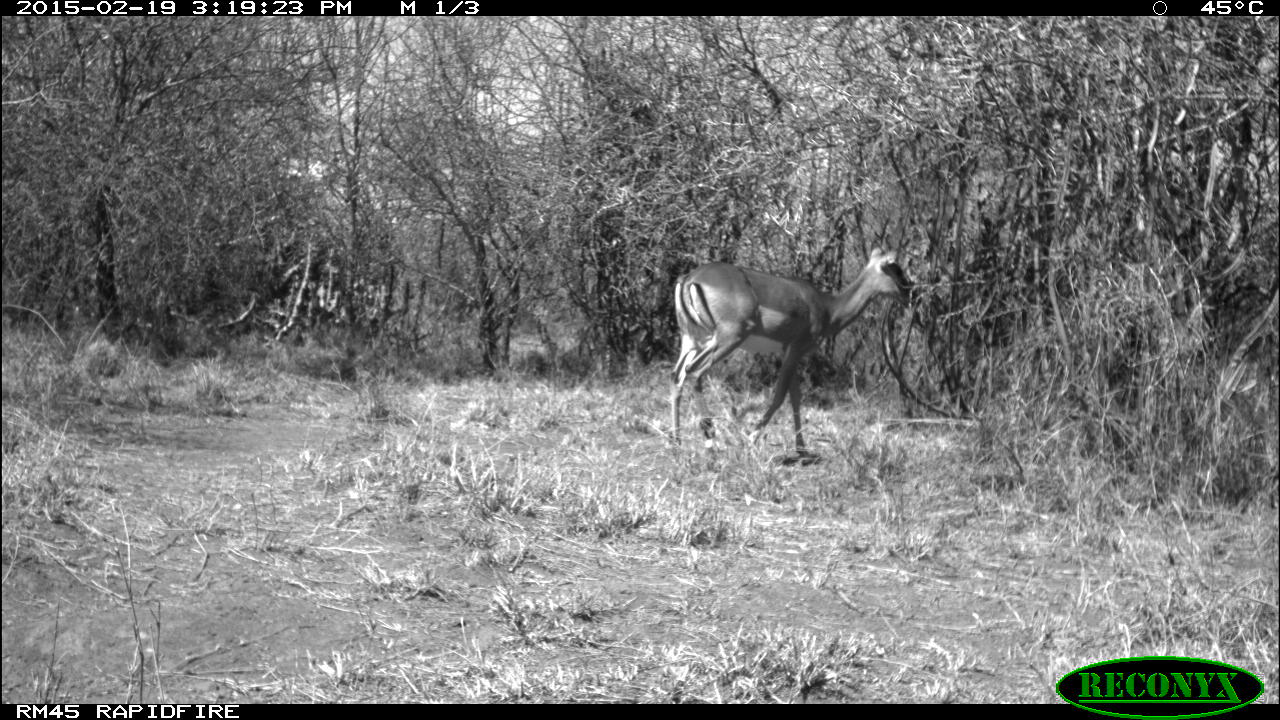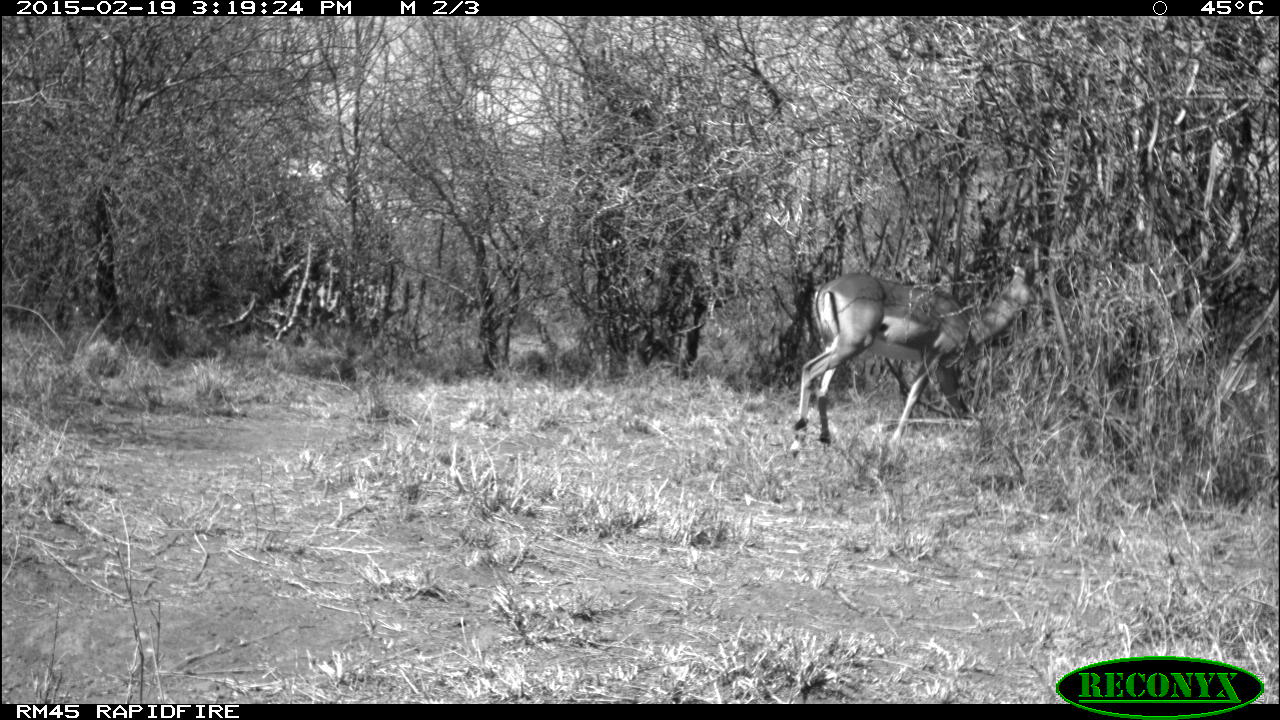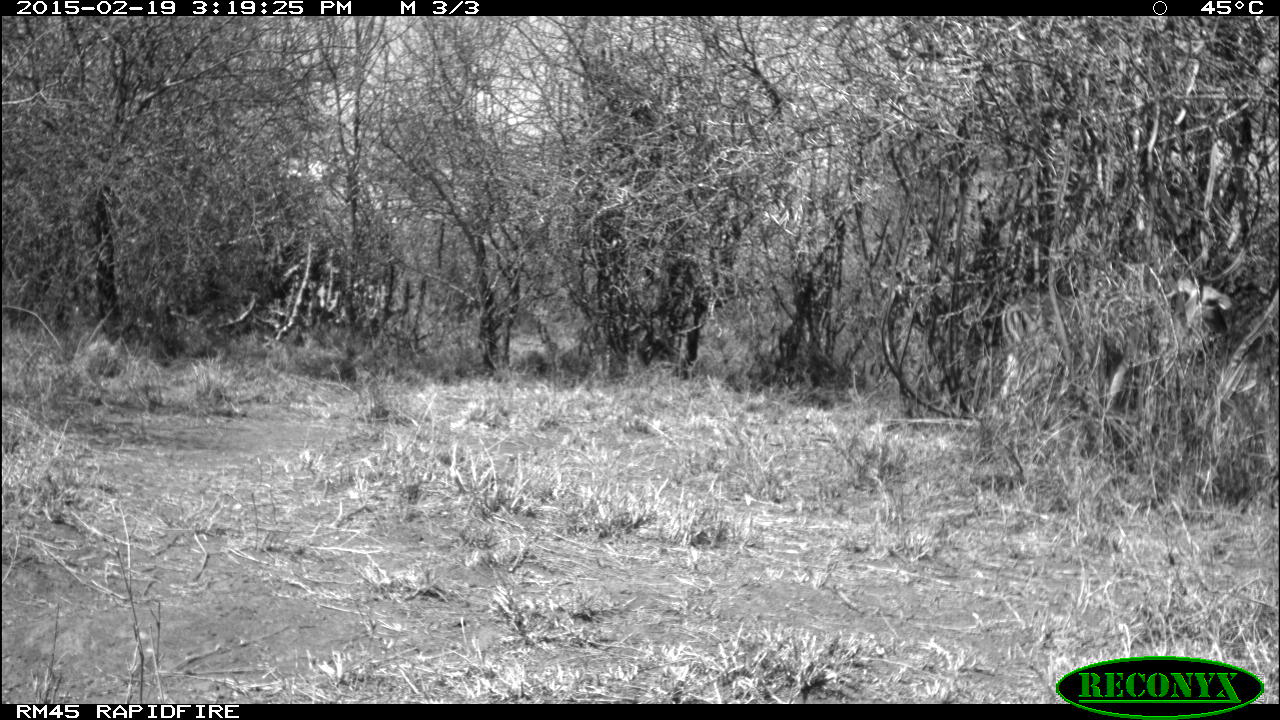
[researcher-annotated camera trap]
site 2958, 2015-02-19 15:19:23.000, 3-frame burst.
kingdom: Animalia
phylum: Chordata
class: Mammalia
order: Artiodactyla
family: Bovidae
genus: Aepyceros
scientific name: Aepyceros melampus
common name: impala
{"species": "Aepyceros melampus (impala)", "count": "2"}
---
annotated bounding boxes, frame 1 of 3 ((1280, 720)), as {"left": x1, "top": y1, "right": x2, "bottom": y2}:
aepyceros melampus: {"left": 667, "top": 244, "right": 916, "bottom": 459}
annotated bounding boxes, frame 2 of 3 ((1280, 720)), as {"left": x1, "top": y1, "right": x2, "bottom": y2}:
aepyceros melampus: {"left": 788, "top": 259, "right": 1066, "bottom": 463}